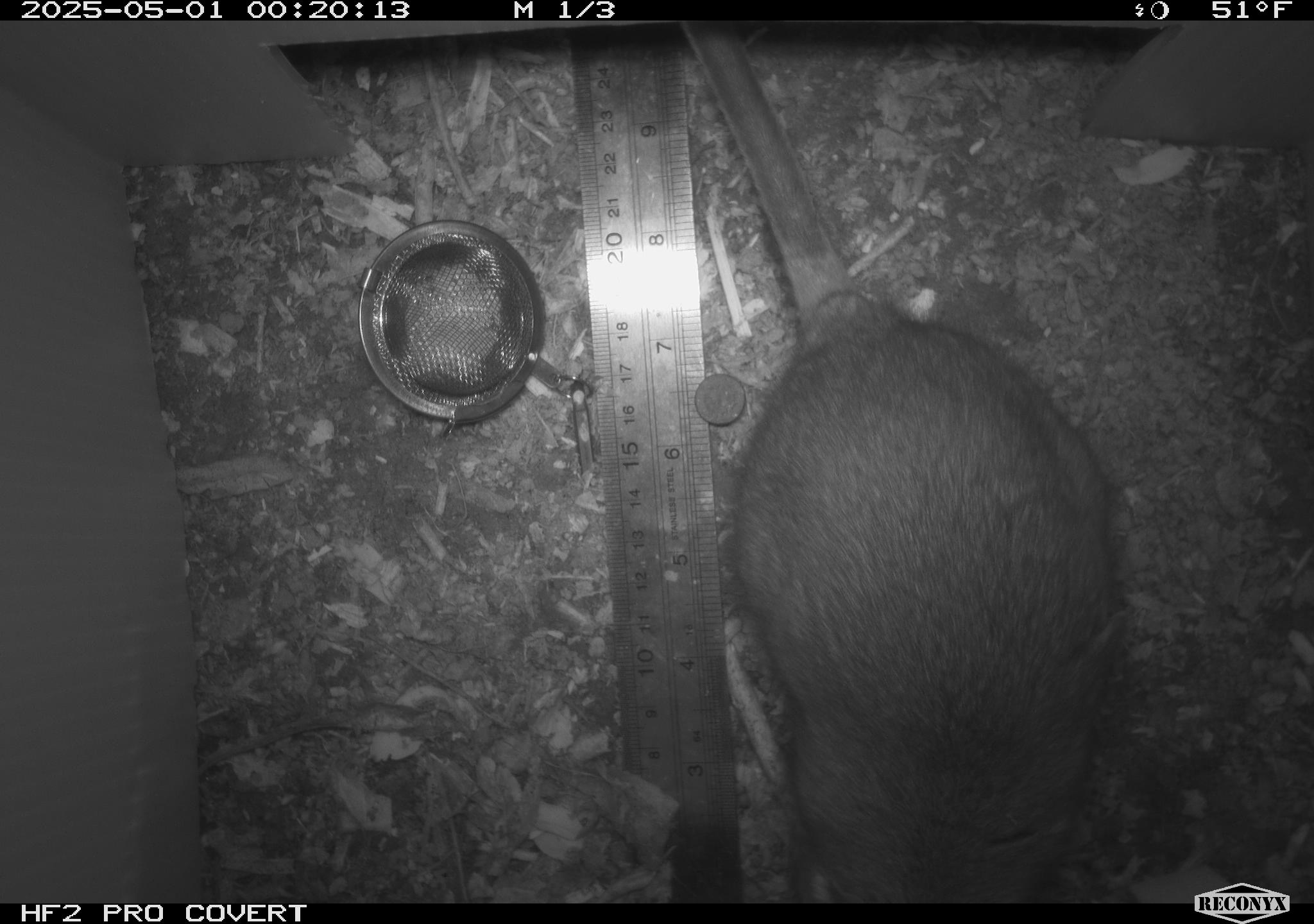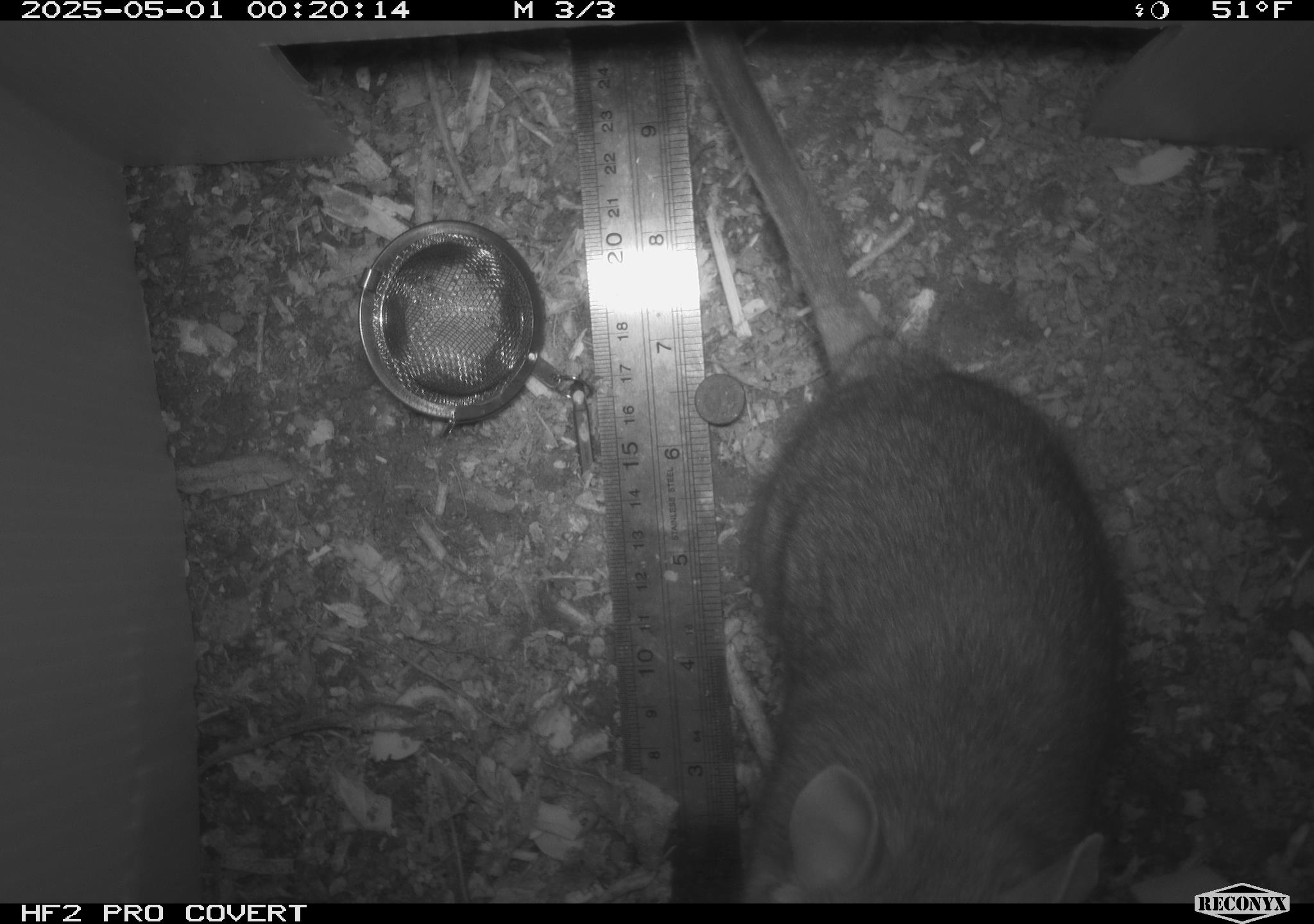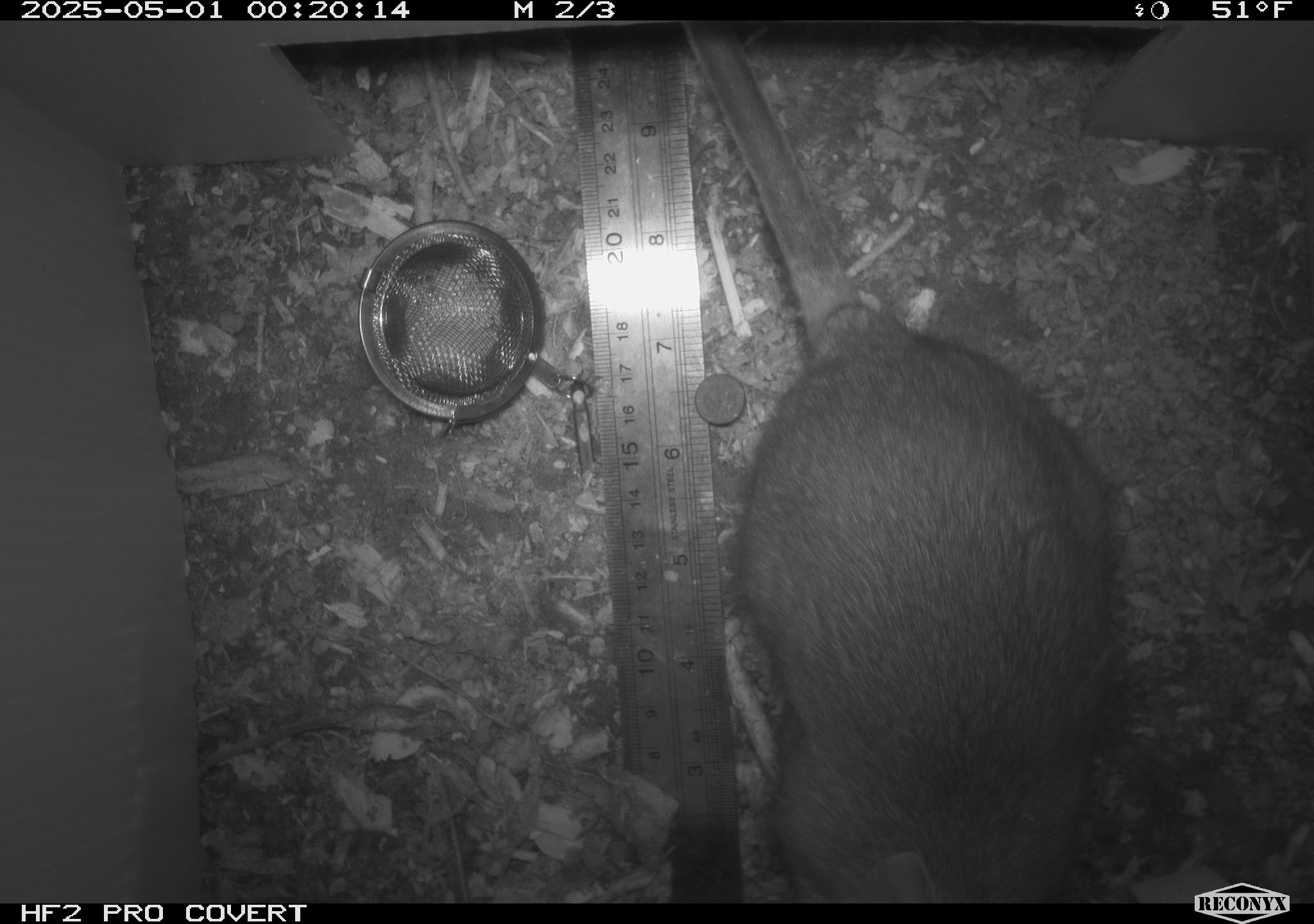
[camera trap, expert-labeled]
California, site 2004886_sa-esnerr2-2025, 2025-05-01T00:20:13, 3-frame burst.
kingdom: Animalia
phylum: Chordata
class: Mammalia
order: Rodentia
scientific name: Rodentia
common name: rodent